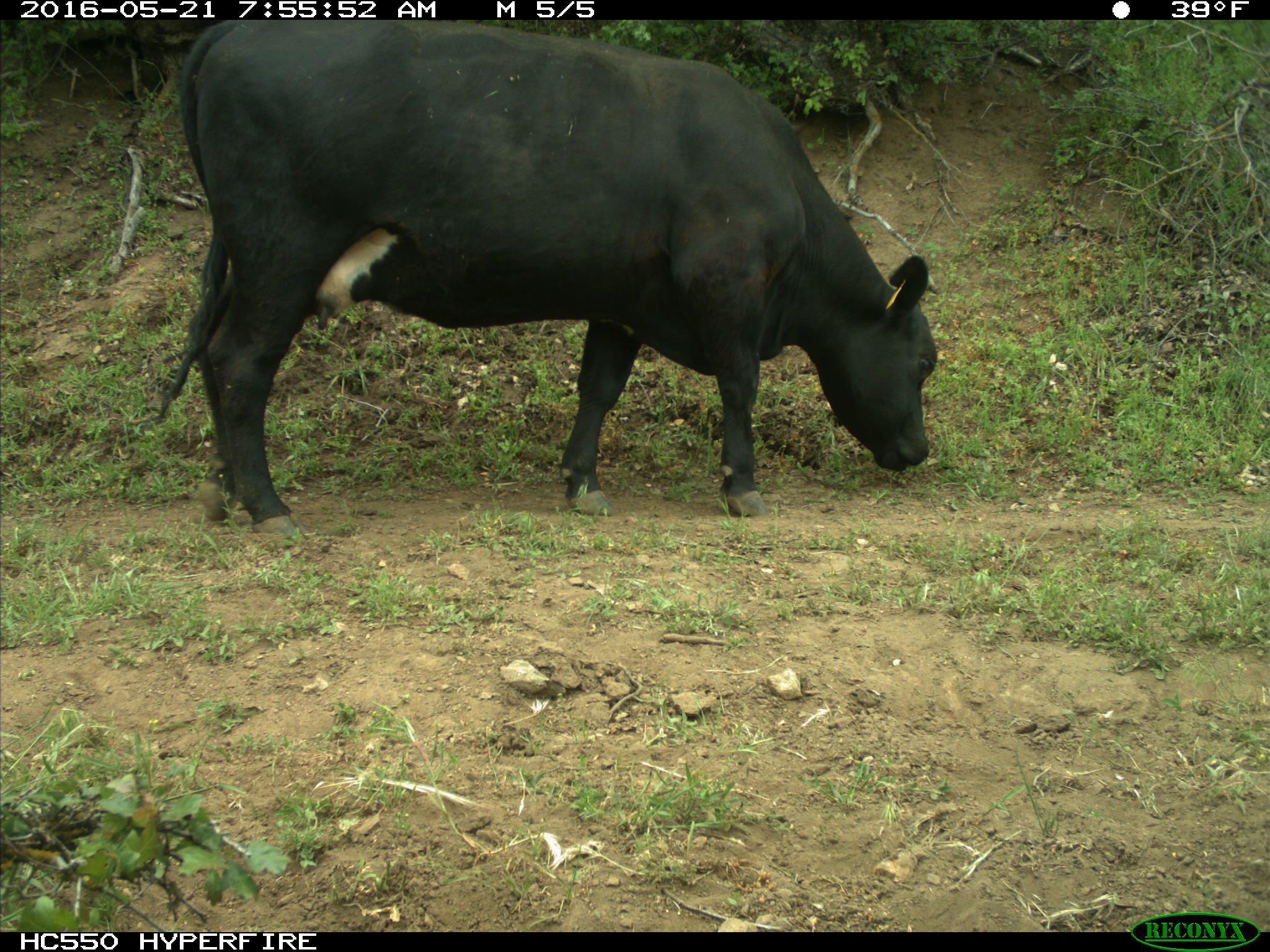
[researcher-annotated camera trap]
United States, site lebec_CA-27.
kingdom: Animalia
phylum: Chordata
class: Mammalia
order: Artiodactyla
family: Bovidae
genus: Bos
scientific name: Bos taurus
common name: domestic cow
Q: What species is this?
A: Bos taurus (domestic cow).